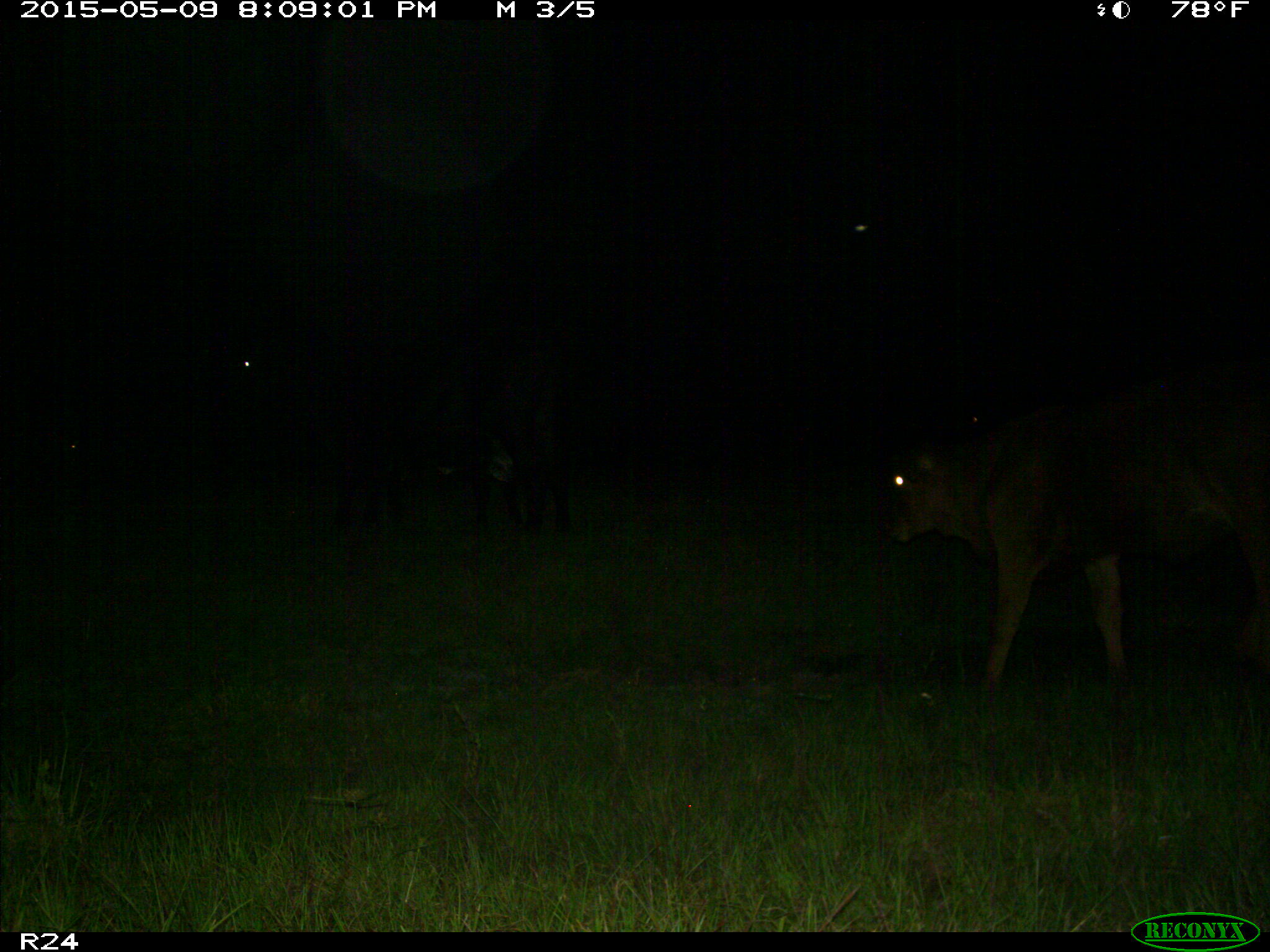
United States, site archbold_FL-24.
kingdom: Animalia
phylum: Chordata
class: Mammalia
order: Artiodactyla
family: Bovidae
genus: Bos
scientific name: Bos taurus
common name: domestic cow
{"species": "Bos taurus (domestic cow)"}